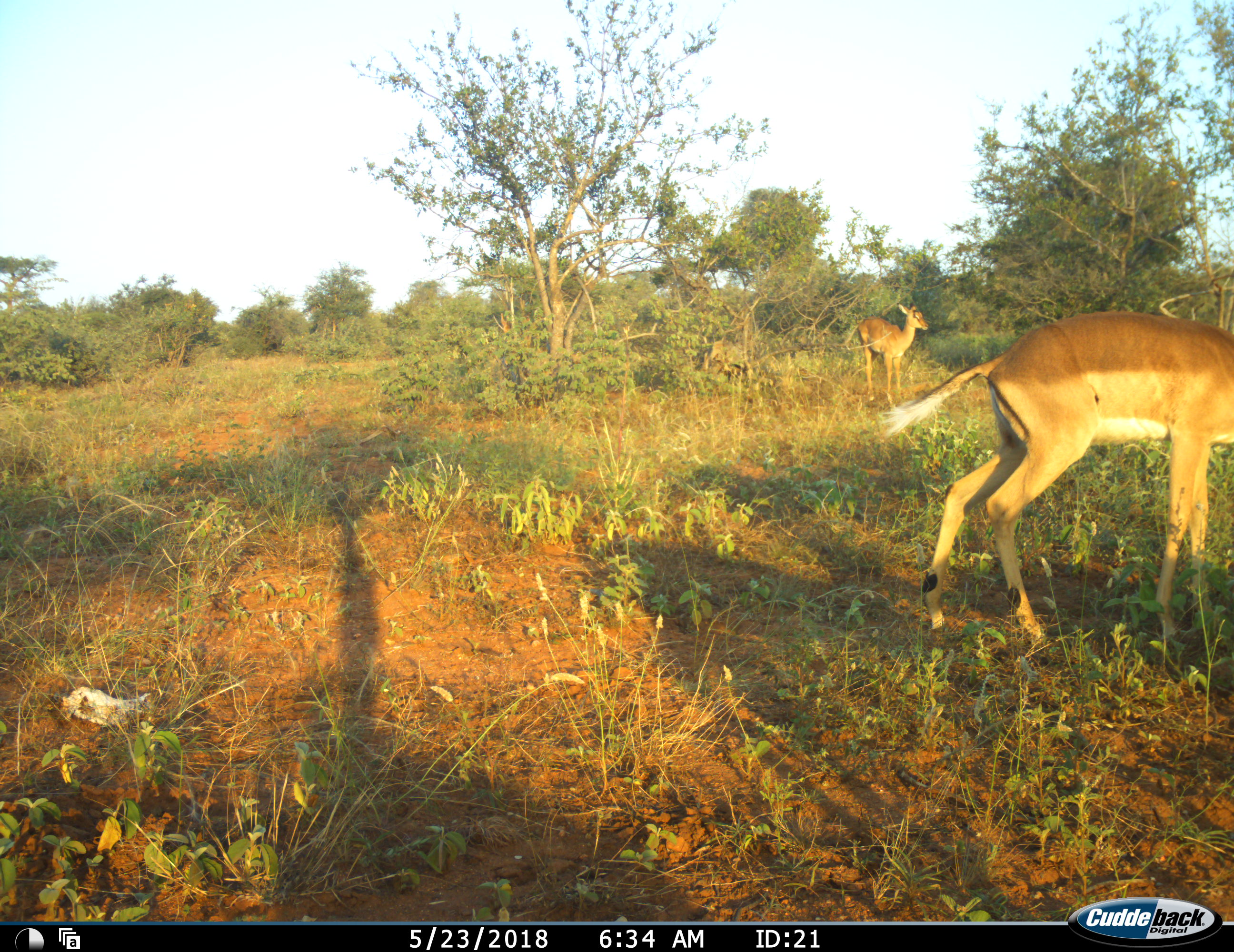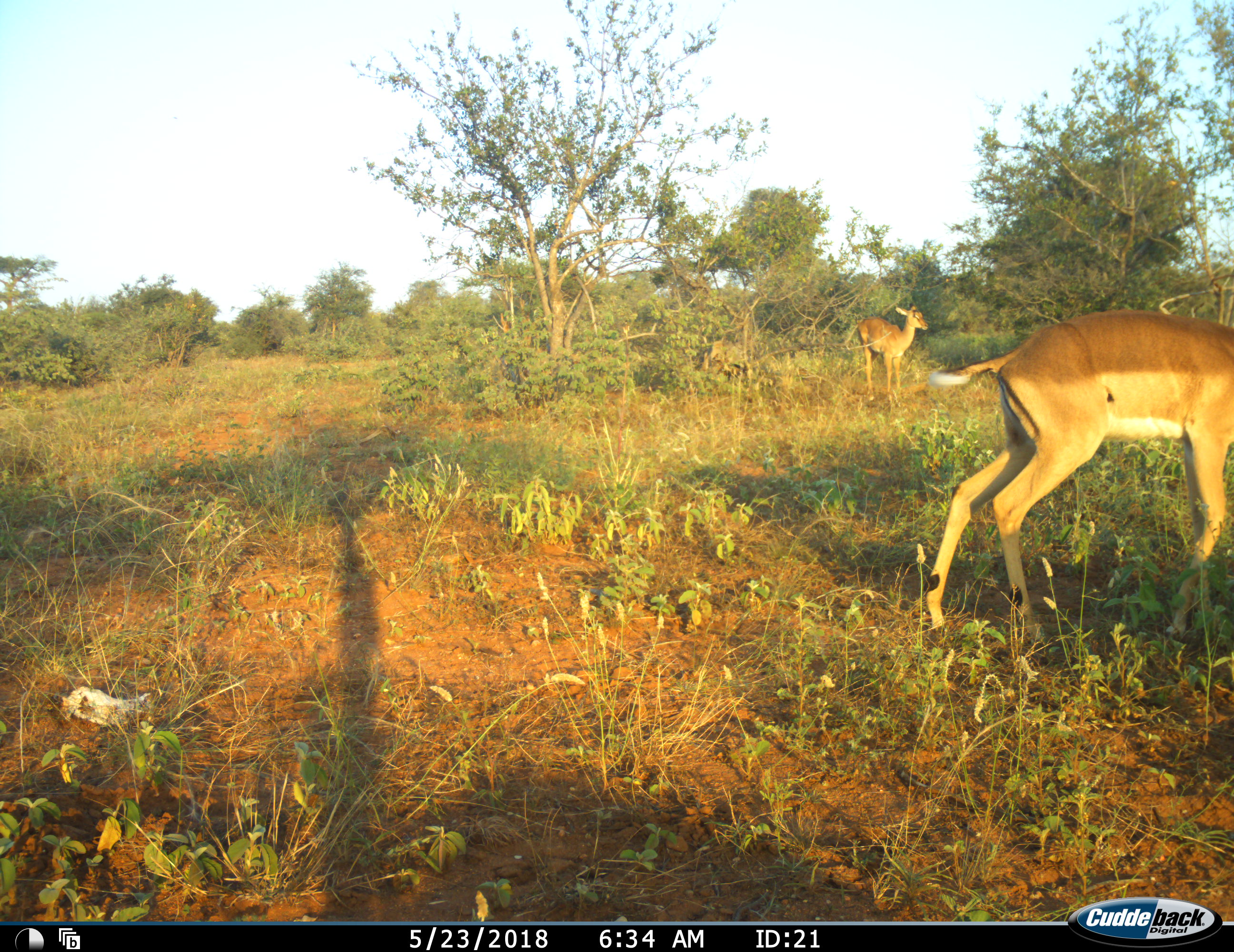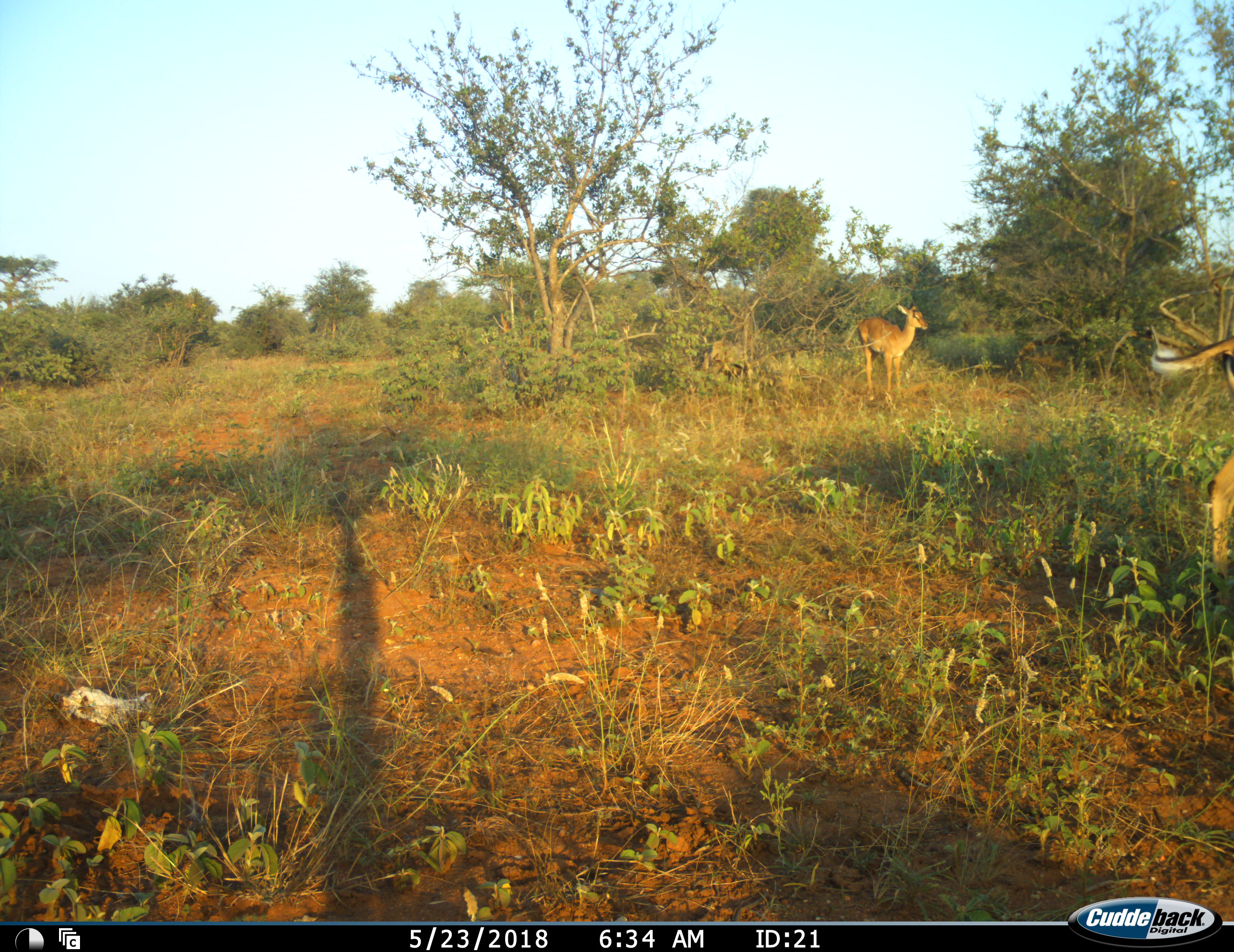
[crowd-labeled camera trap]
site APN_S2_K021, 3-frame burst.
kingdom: Animalia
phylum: Chordata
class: Mammalia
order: Artiodactyla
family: Bovidae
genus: Aepyceros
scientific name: Aepyceros melampus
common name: impala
Impala (Aepyceros melampus), count 2. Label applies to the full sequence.